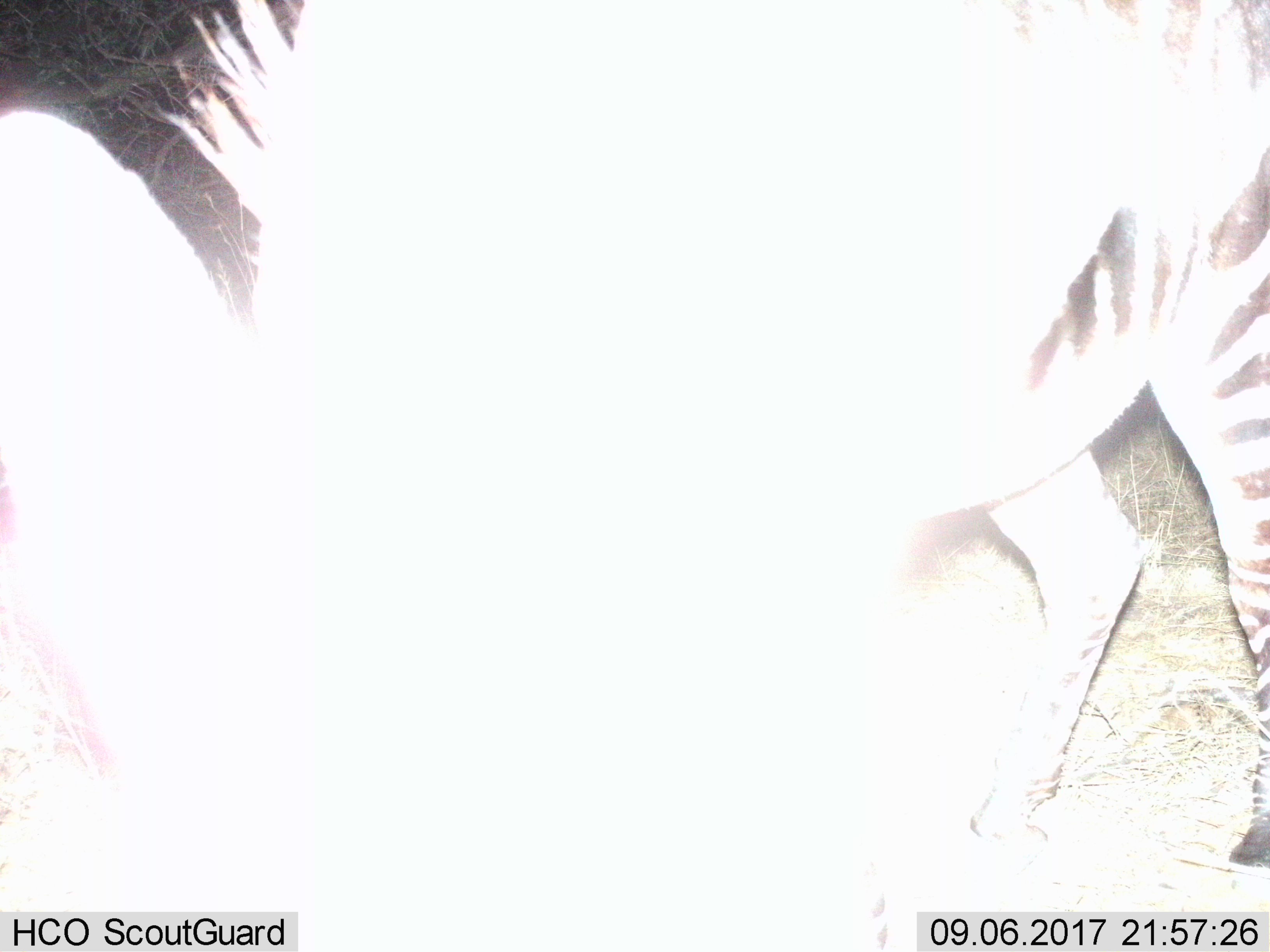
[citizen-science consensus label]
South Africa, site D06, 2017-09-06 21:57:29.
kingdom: Animalia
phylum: Chordata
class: Mammalia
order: Perissodactyla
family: Equidae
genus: Equus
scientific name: Equus zebra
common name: mountain zebra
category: zebramountain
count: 1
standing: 25%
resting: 0%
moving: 25%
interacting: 0%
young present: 0%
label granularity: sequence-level